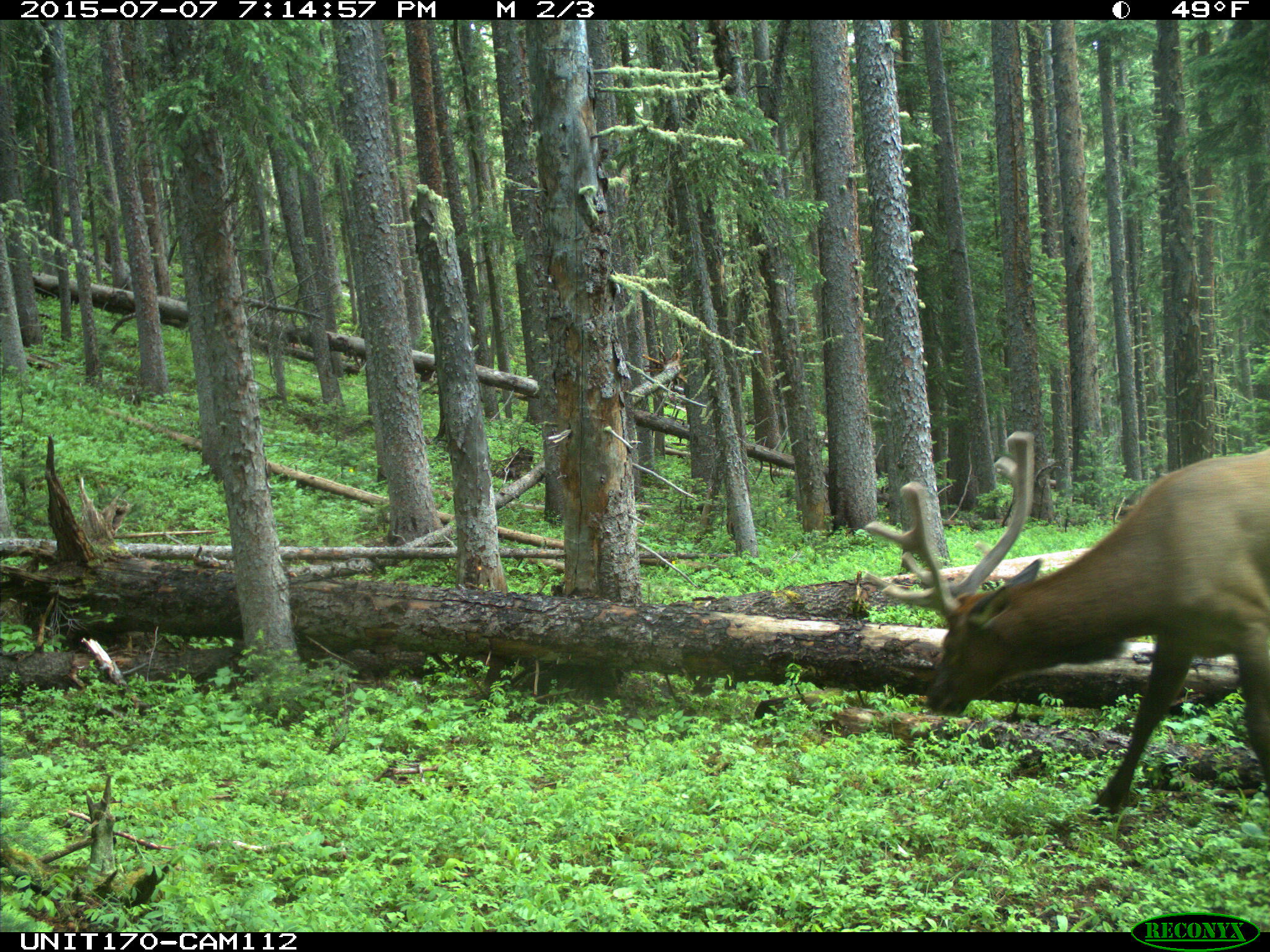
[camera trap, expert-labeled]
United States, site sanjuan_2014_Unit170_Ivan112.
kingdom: Animalia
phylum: Chordata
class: Mammalia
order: Artiodactyla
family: Cervidae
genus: Cervus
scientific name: Cervus elaphus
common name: red deer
Cervus elaphus (red deer).